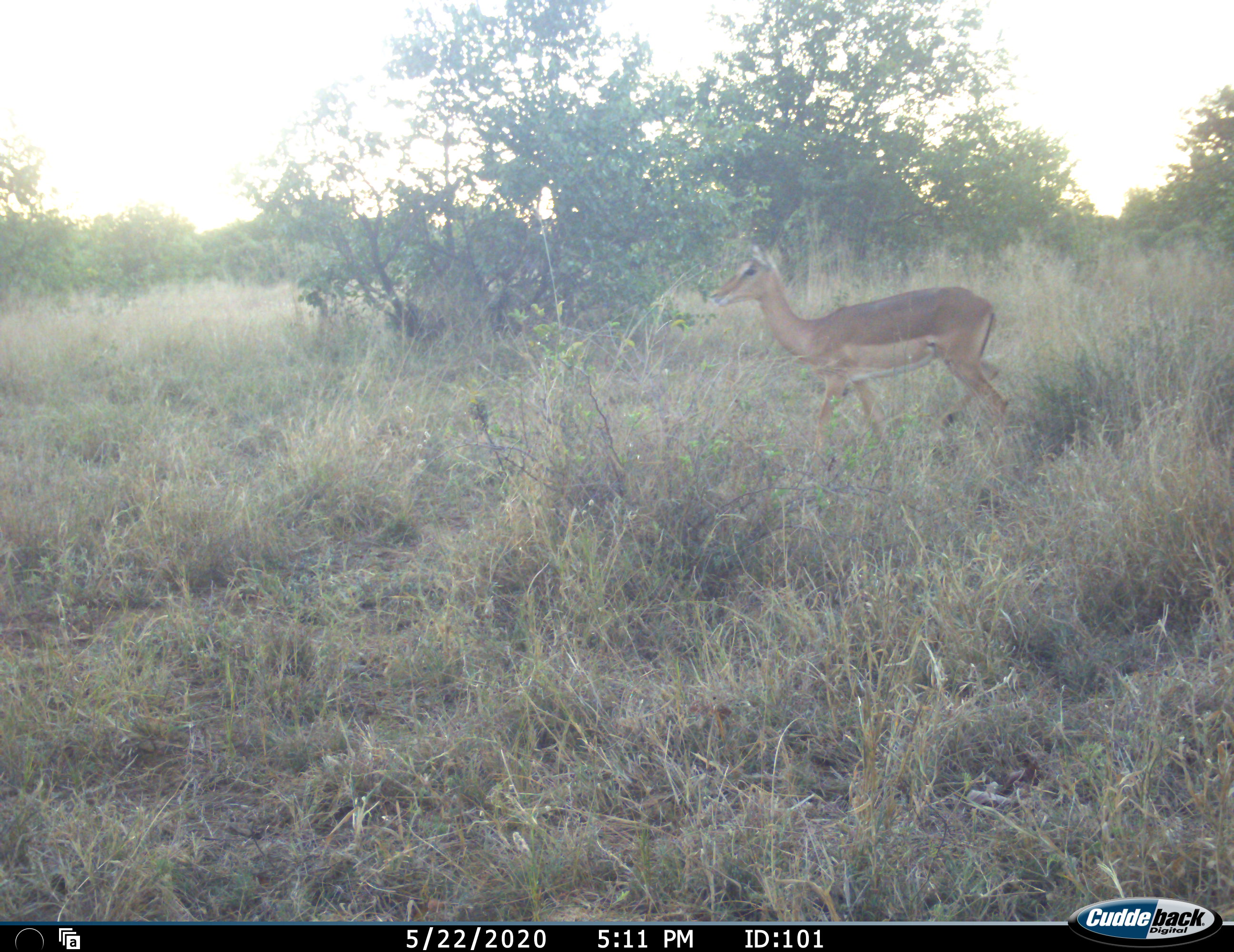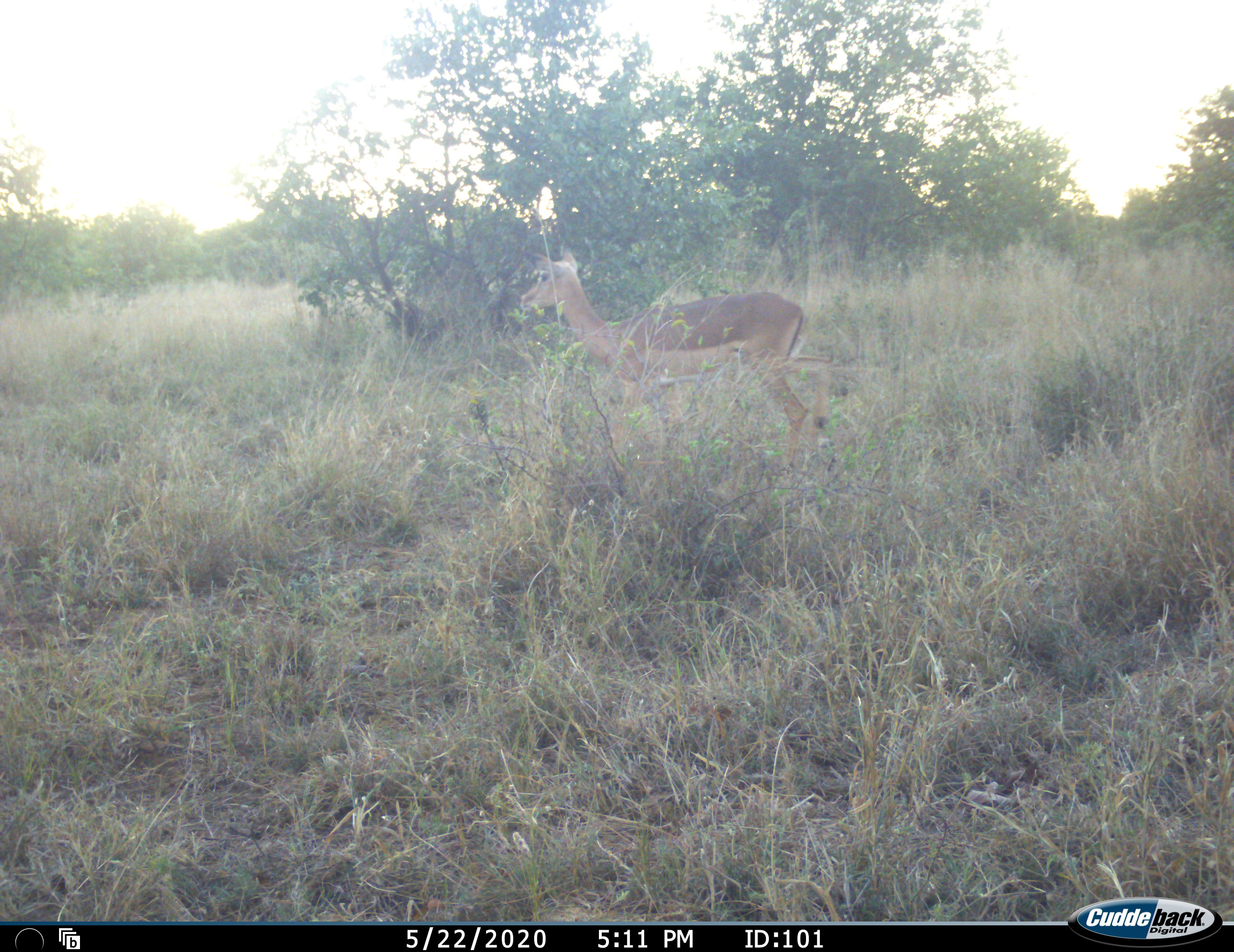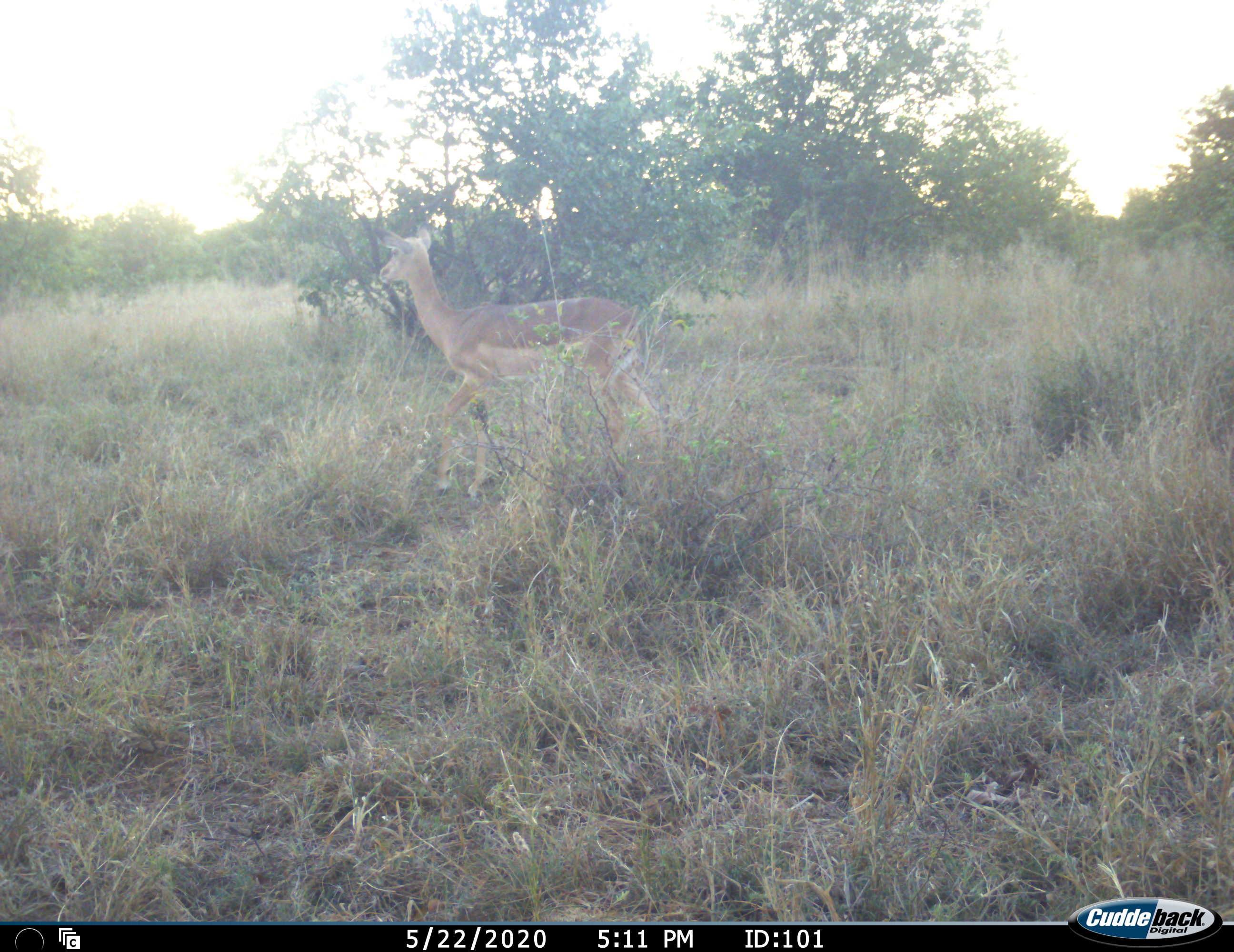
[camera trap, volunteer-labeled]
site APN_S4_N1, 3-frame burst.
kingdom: Animalia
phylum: Chordata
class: Mammalia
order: Artiodactyla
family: Bovidae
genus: Aepyceros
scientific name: Aepyceros melampus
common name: impala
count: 1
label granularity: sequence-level